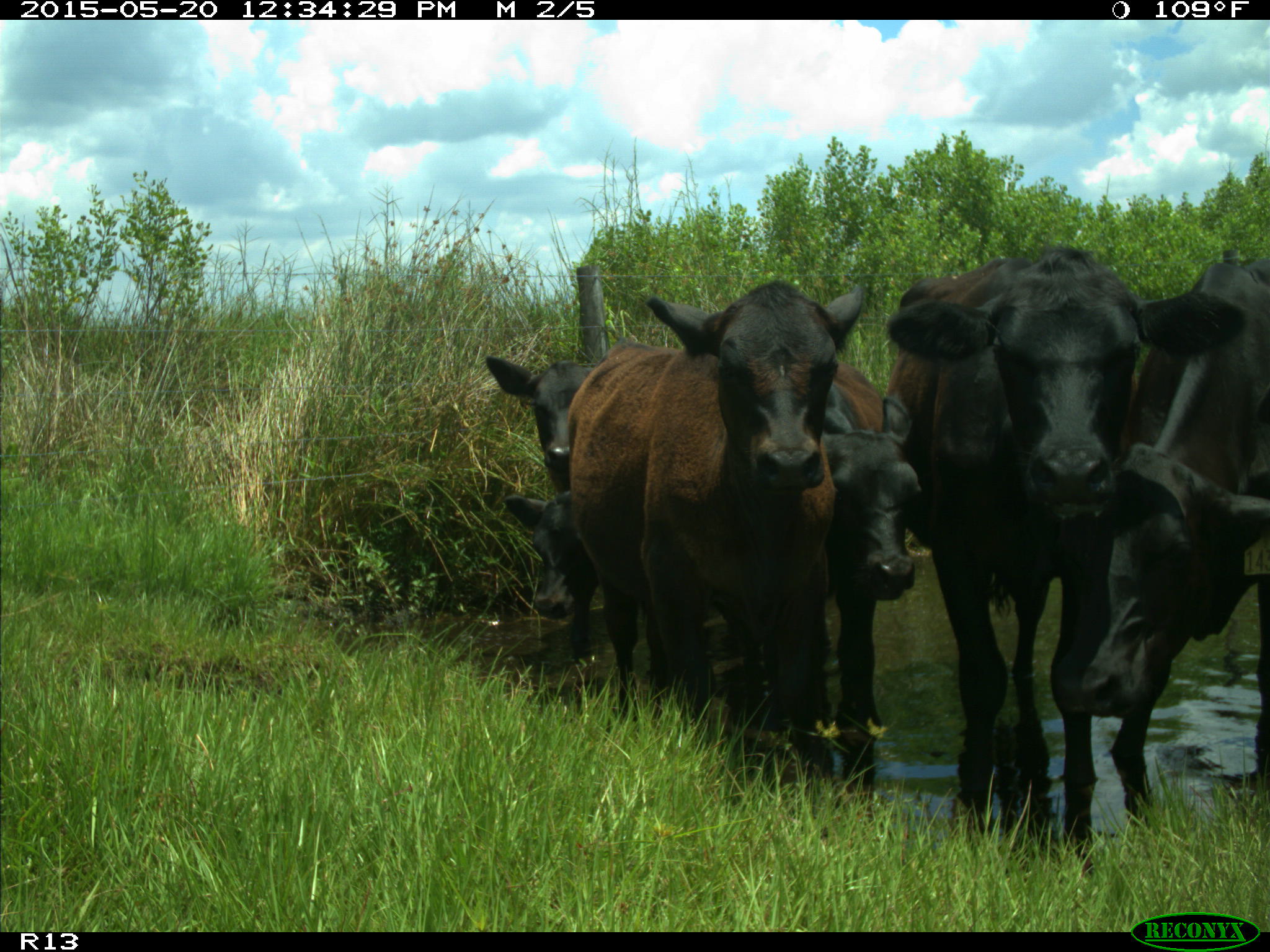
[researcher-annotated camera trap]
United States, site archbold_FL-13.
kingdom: Animalia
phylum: Chordata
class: Mammalia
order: Artiodactyla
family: Bovidae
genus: Bos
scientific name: Bos taurus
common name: domestic cow